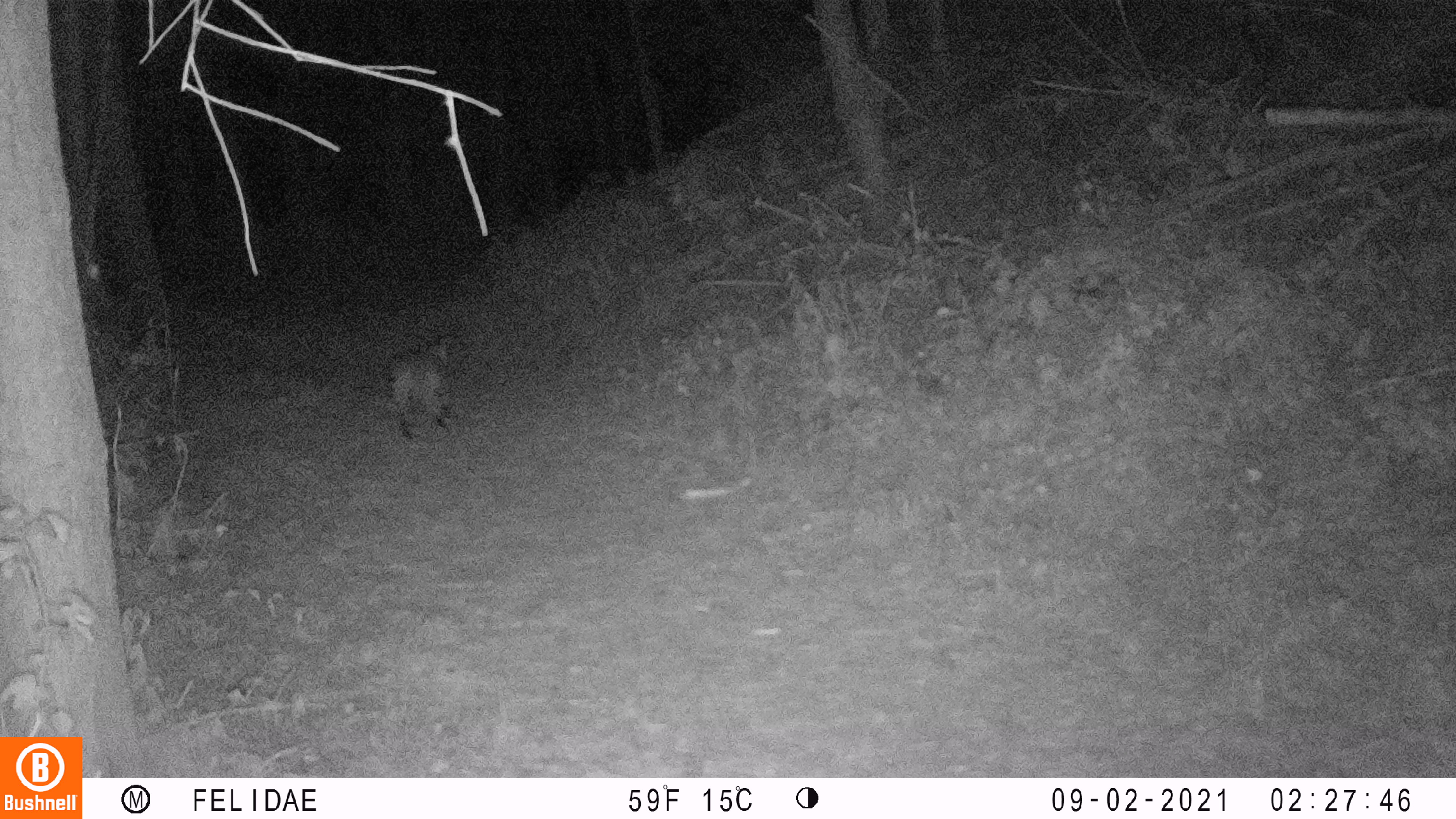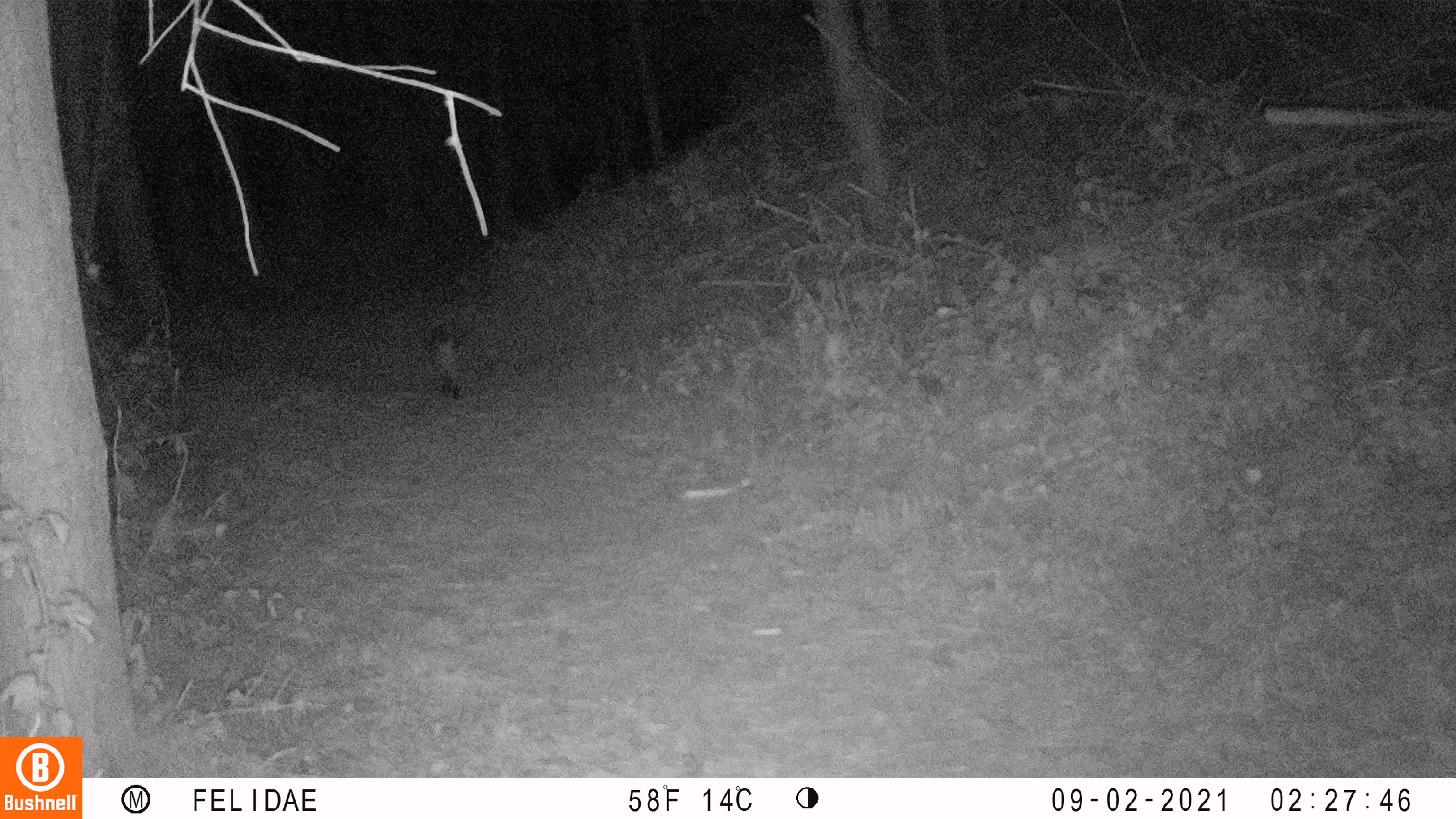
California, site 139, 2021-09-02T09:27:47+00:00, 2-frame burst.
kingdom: Animalia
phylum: Chordata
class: Mammalia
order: Carnivora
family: Felidae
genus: Lynx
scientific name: Lynx rufus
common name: bobcat